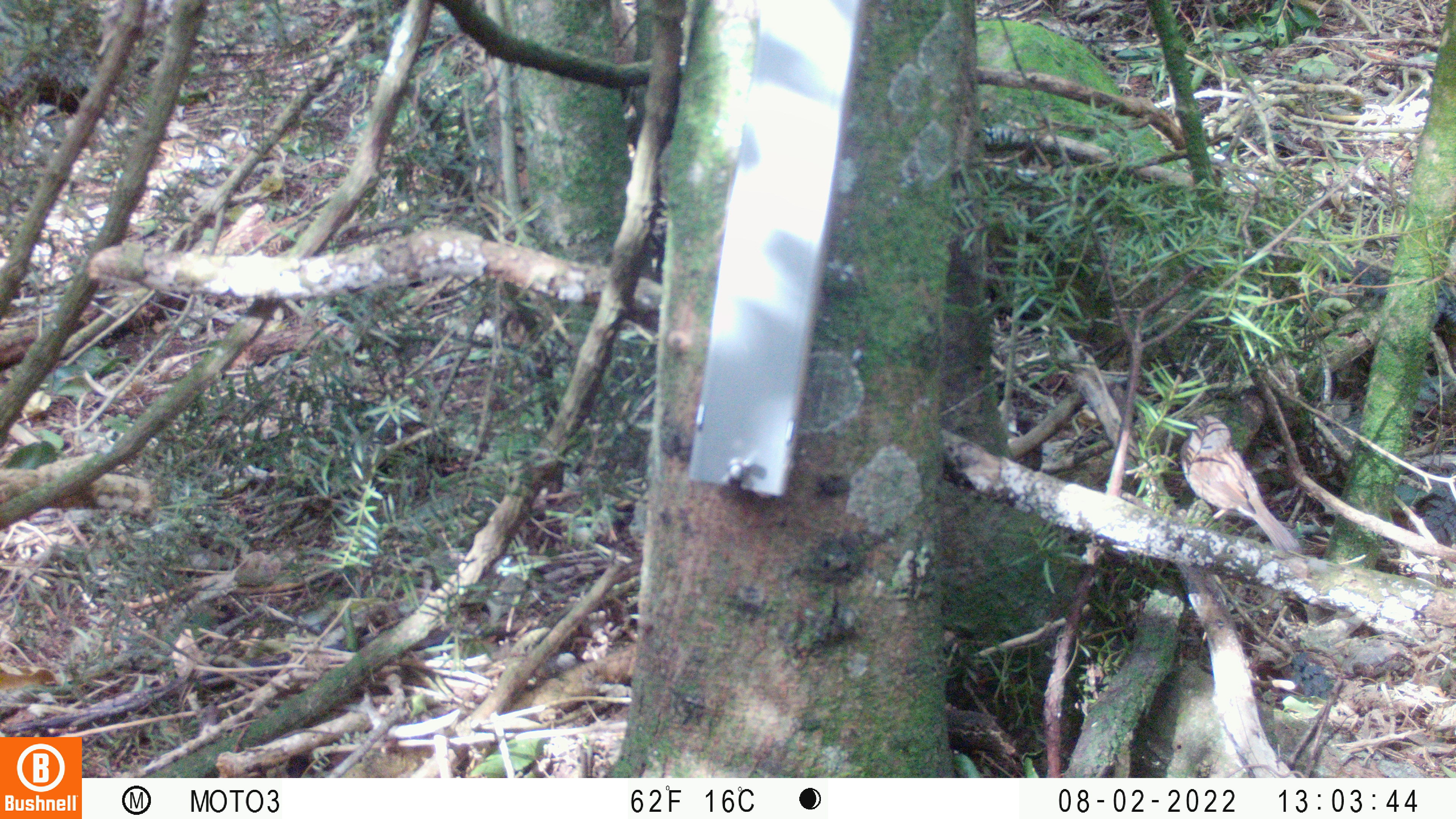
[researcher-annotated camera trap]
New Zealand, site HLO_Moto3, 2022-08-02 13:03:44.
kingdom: Animalia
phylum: Chordata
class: Aves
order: Passeriformes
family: Prunellidae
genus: Prunella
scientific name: Prunella modularis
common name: dunnock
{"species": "dunnock (Prunella modularis)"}